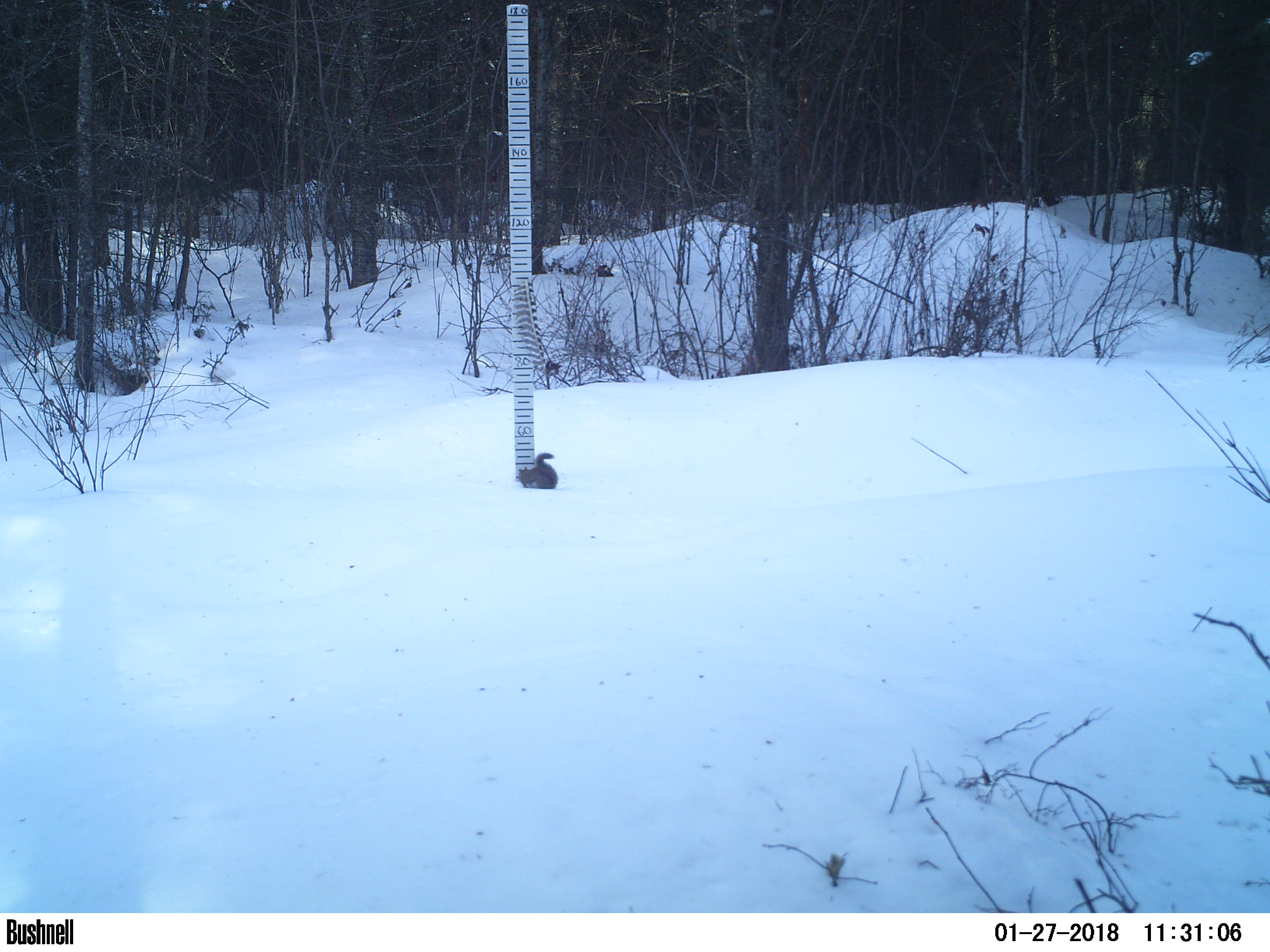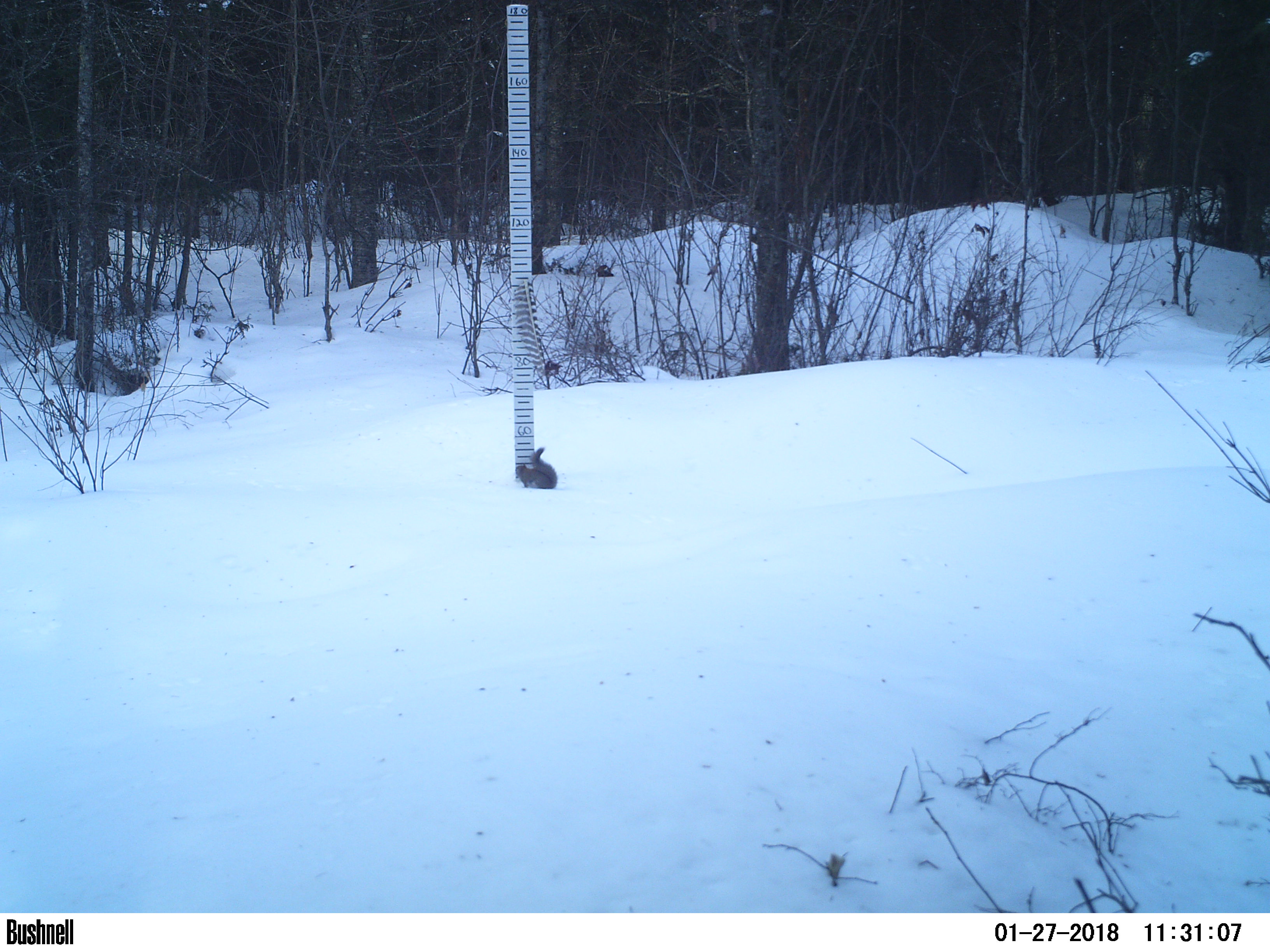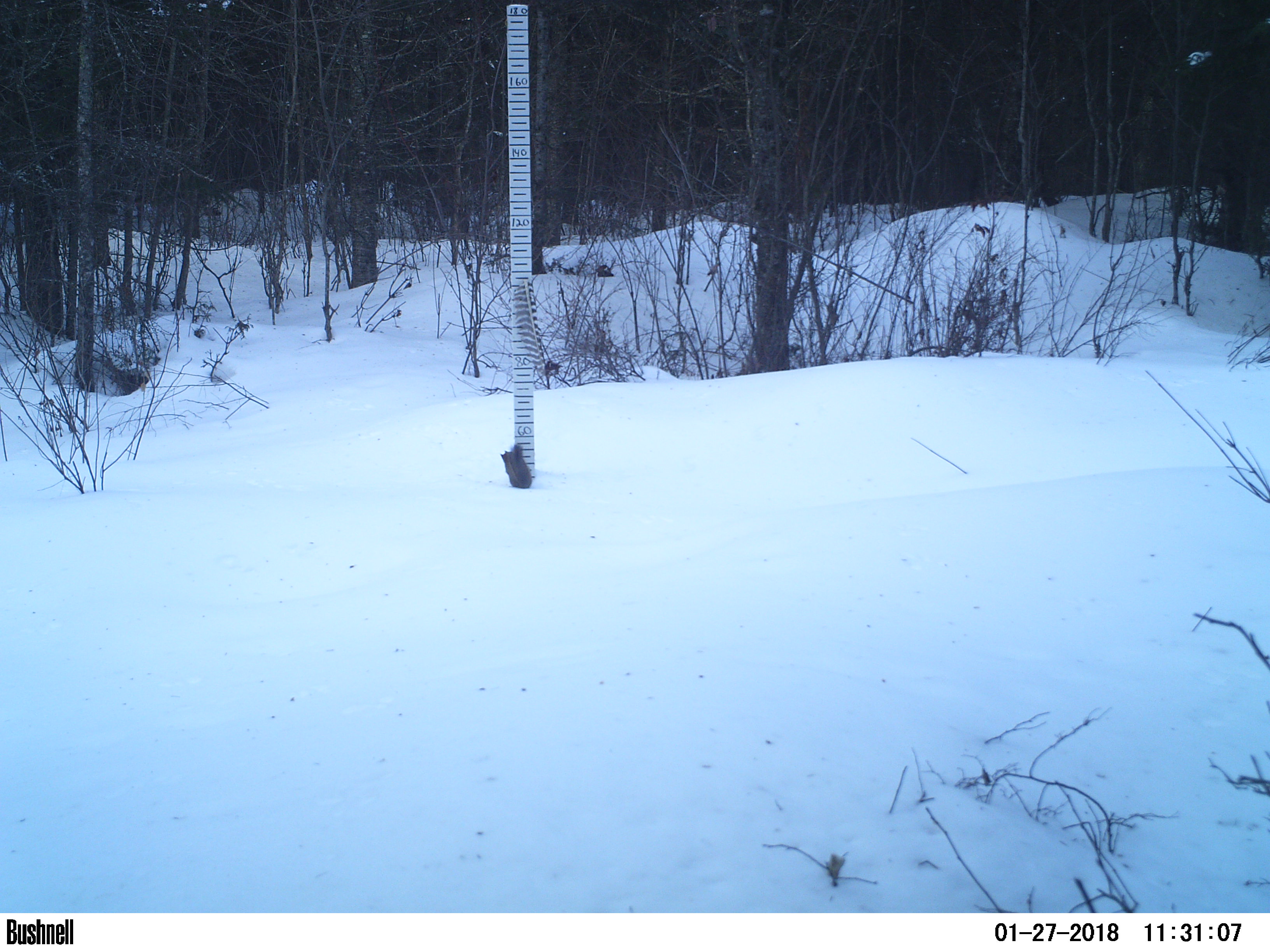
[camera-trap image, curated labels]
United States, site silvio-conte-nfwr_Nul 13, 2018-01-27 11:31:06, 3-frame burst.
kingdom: Animalia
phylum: Chordata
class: Mammalia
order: Rodentia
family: Sciuridae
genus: Tamiasciurus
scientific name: Tamiasciurus hudsonicus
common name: red squirrel